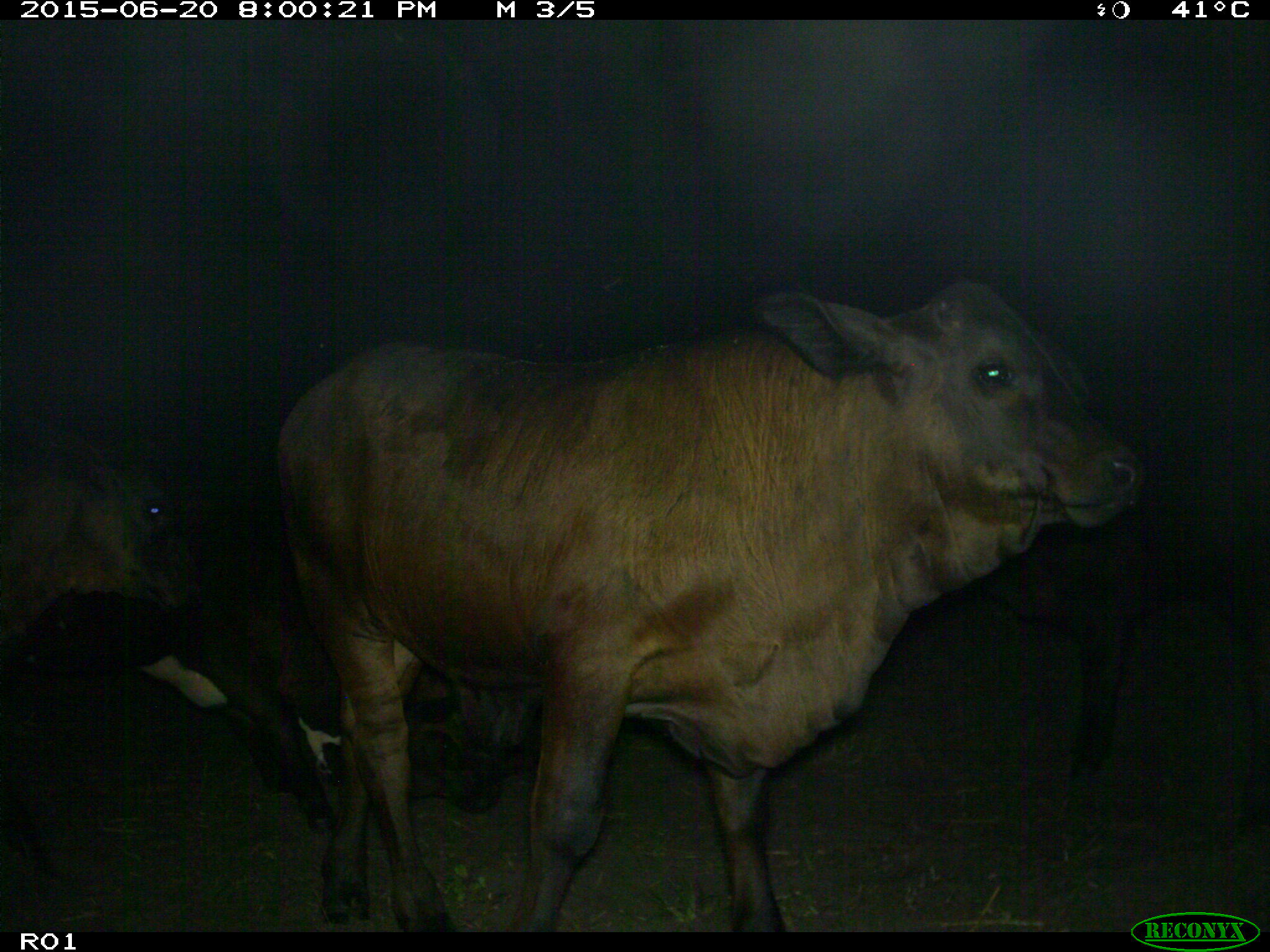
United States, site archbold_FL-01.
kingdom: Animalia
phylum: Chordata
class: Mammalia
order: Artiodactyla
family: Bovidae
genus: Bos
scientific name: Bos taurus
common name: domestic cow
Bos taurus (domestic cow).